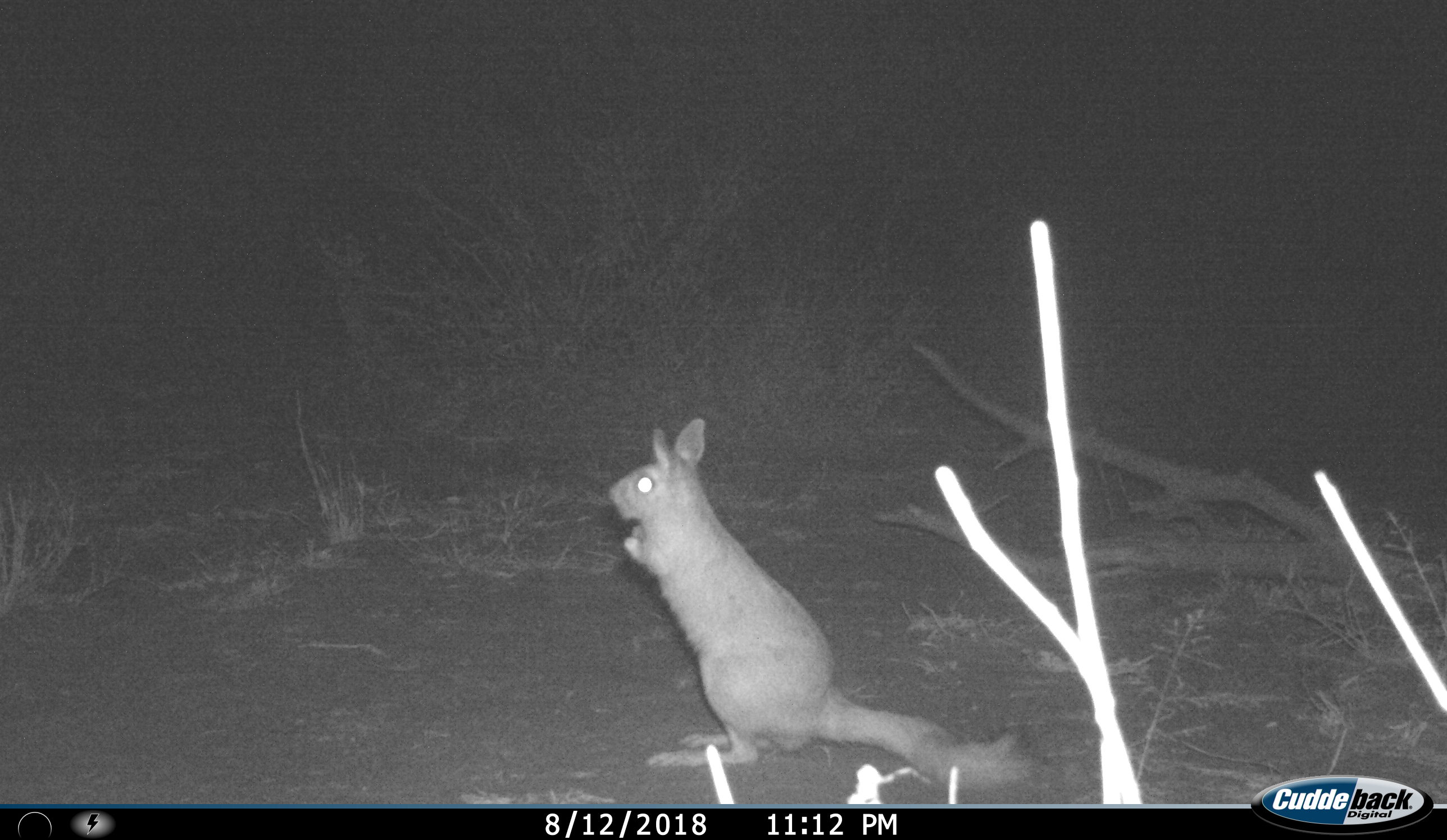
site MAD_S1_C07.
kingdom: Animalia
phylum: Chordata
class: Mammalia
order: Rodentia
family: Pedetidae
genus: Pedetes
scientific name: Pedetes capensis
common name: springhare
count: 1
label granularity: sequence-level